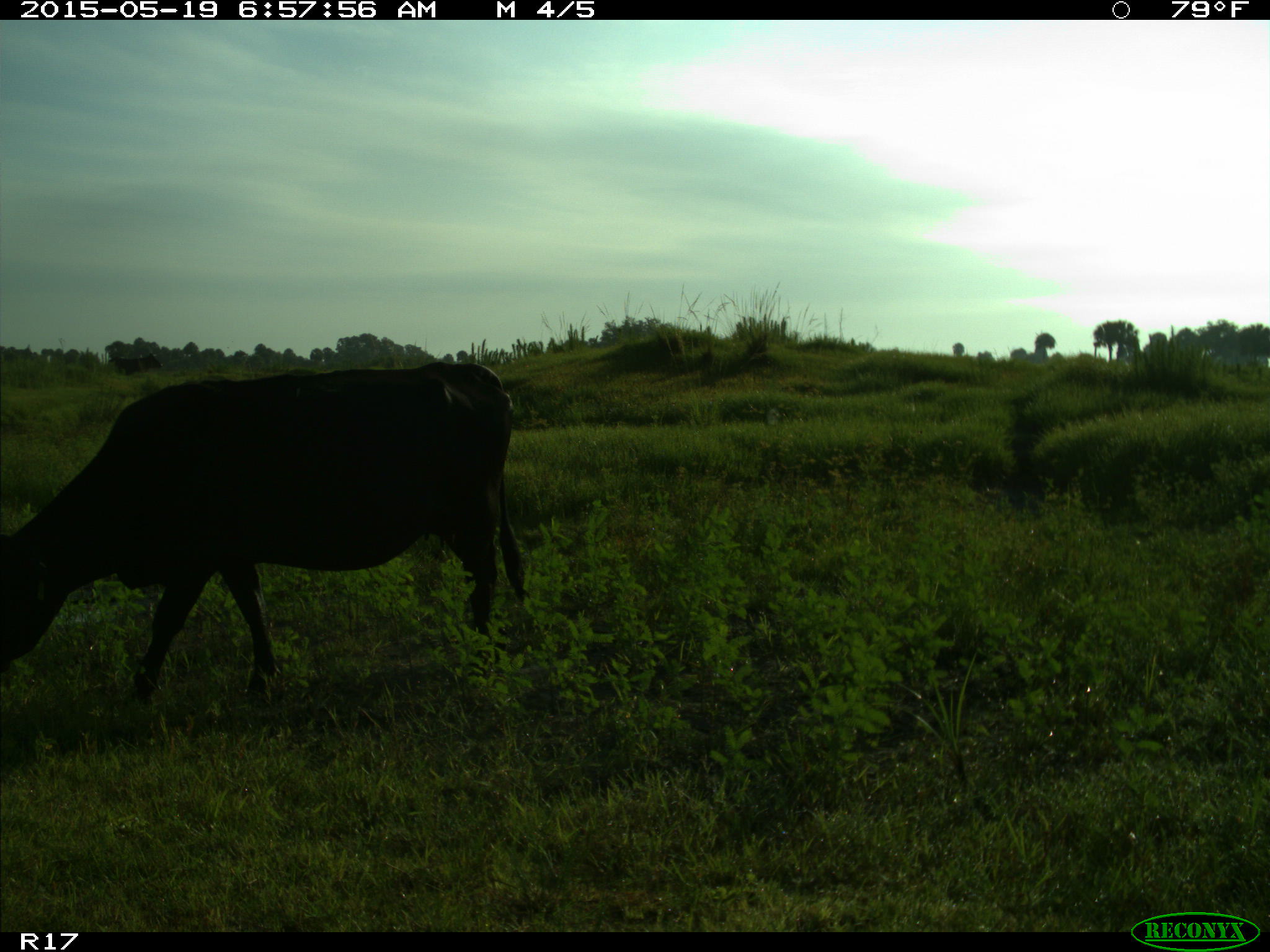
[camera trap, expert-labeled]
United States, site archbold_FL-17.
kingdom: Animalia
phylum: Chordata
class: Mammalia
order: Artiodactyla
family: Bovidae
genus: Bos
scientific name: Bos taurus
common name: domestic cow